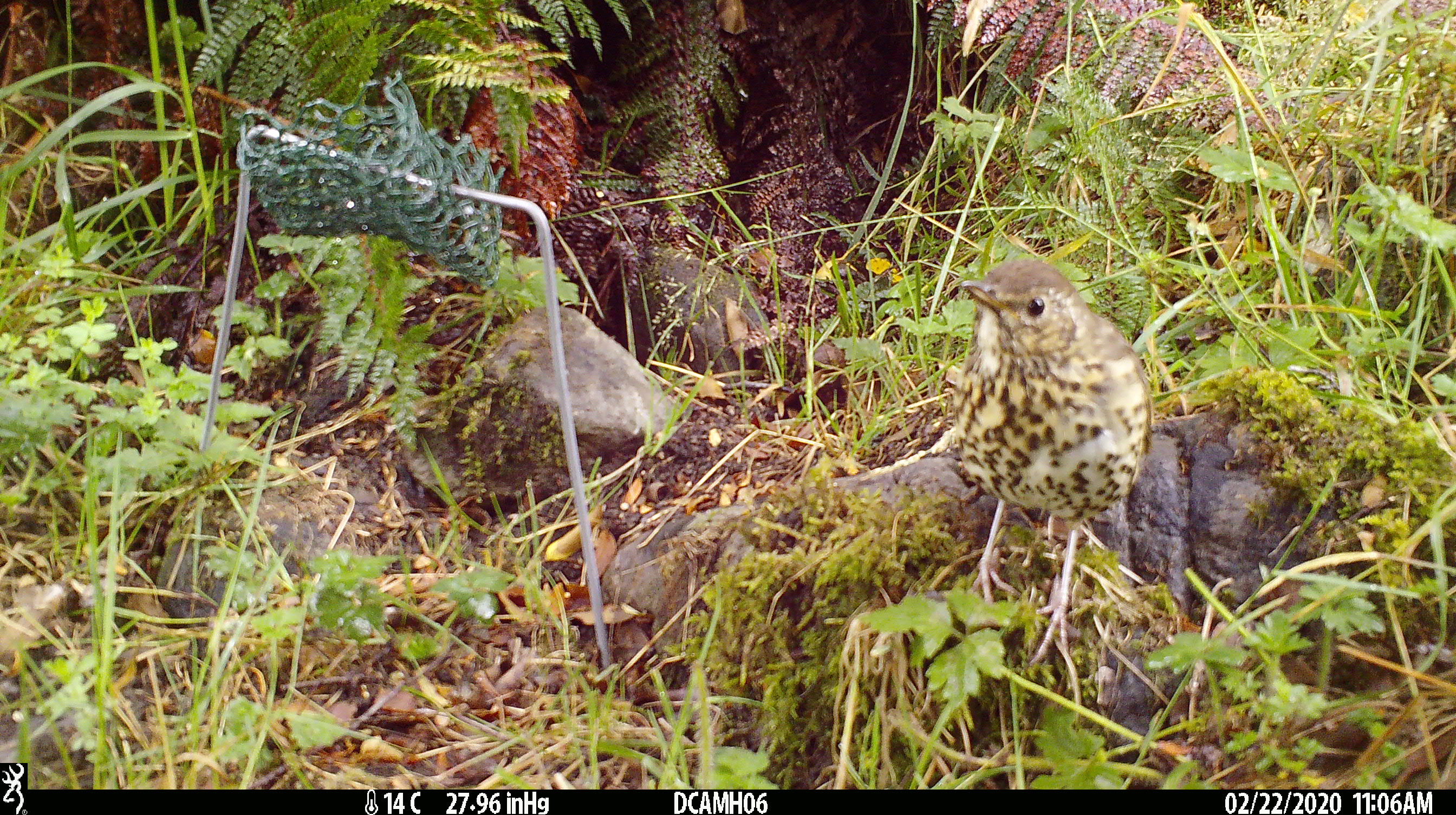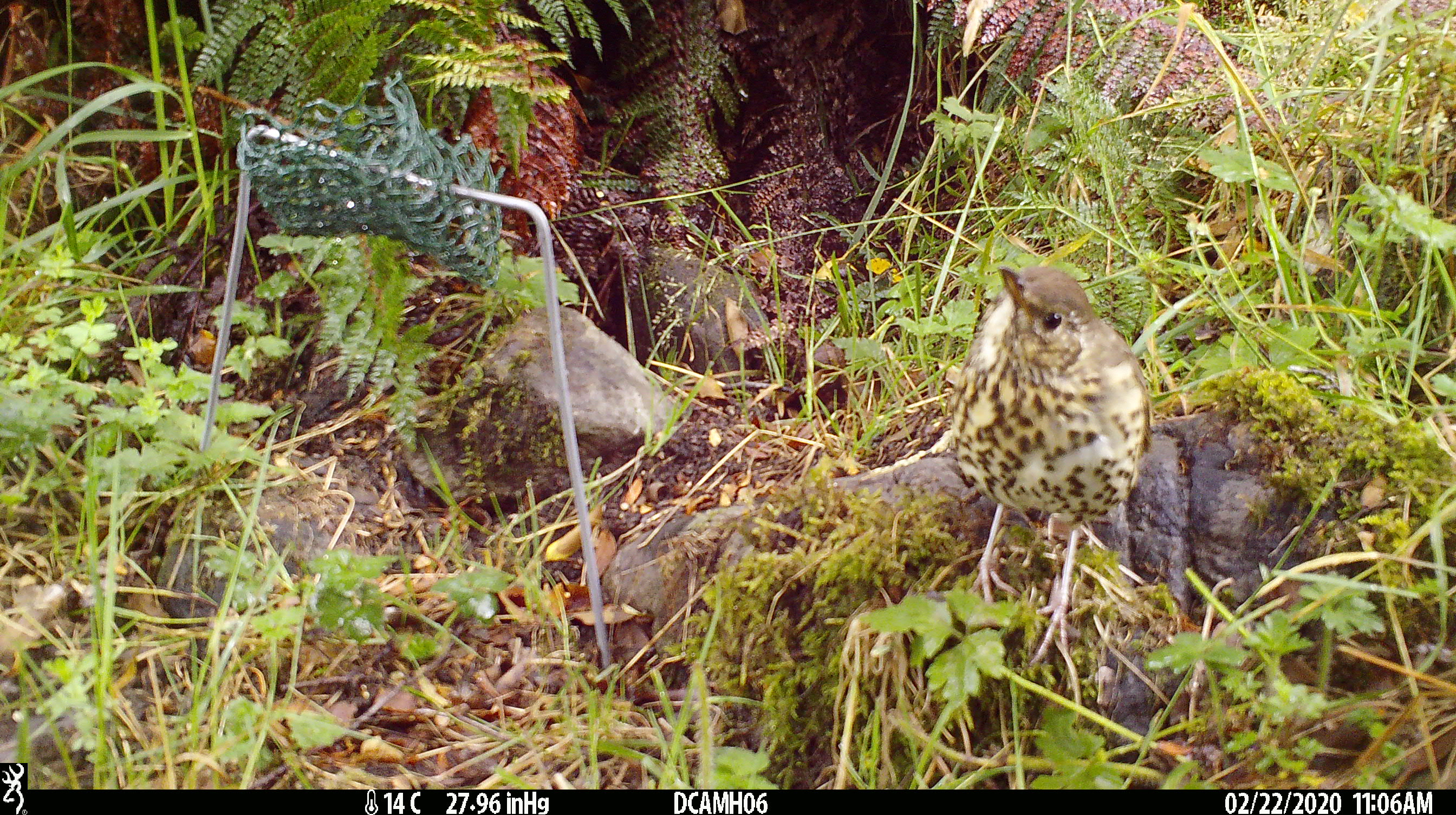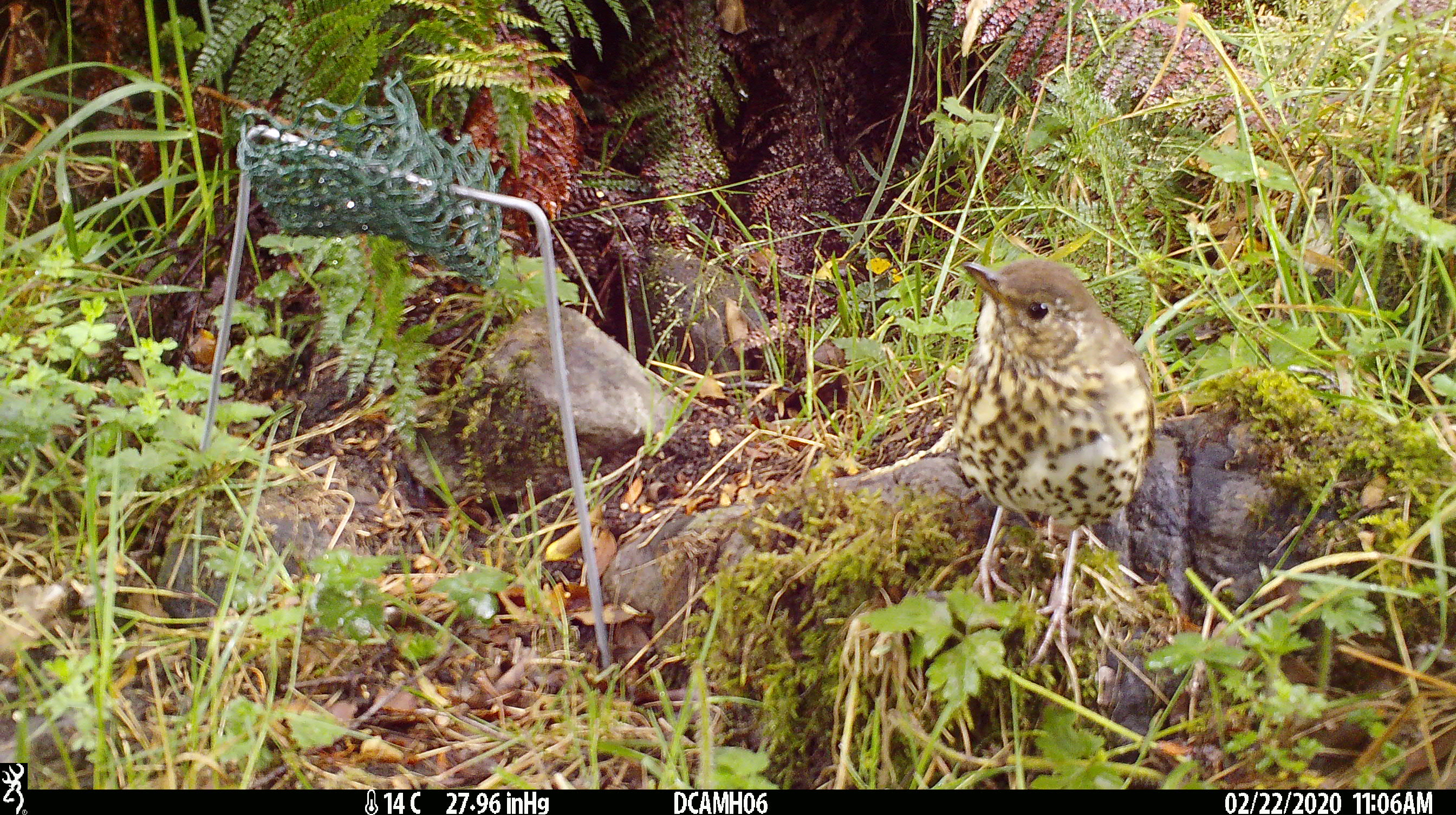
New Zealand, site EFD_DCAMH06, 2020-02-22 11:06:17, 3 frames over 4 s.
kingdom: Animalia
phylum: Chordata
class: Aves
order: Passeriformes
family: Turdidae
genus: Turdus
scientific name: Turdus philomelos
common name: song thrush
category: thrush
Thrush (song thrush) (Turdus philomelos).